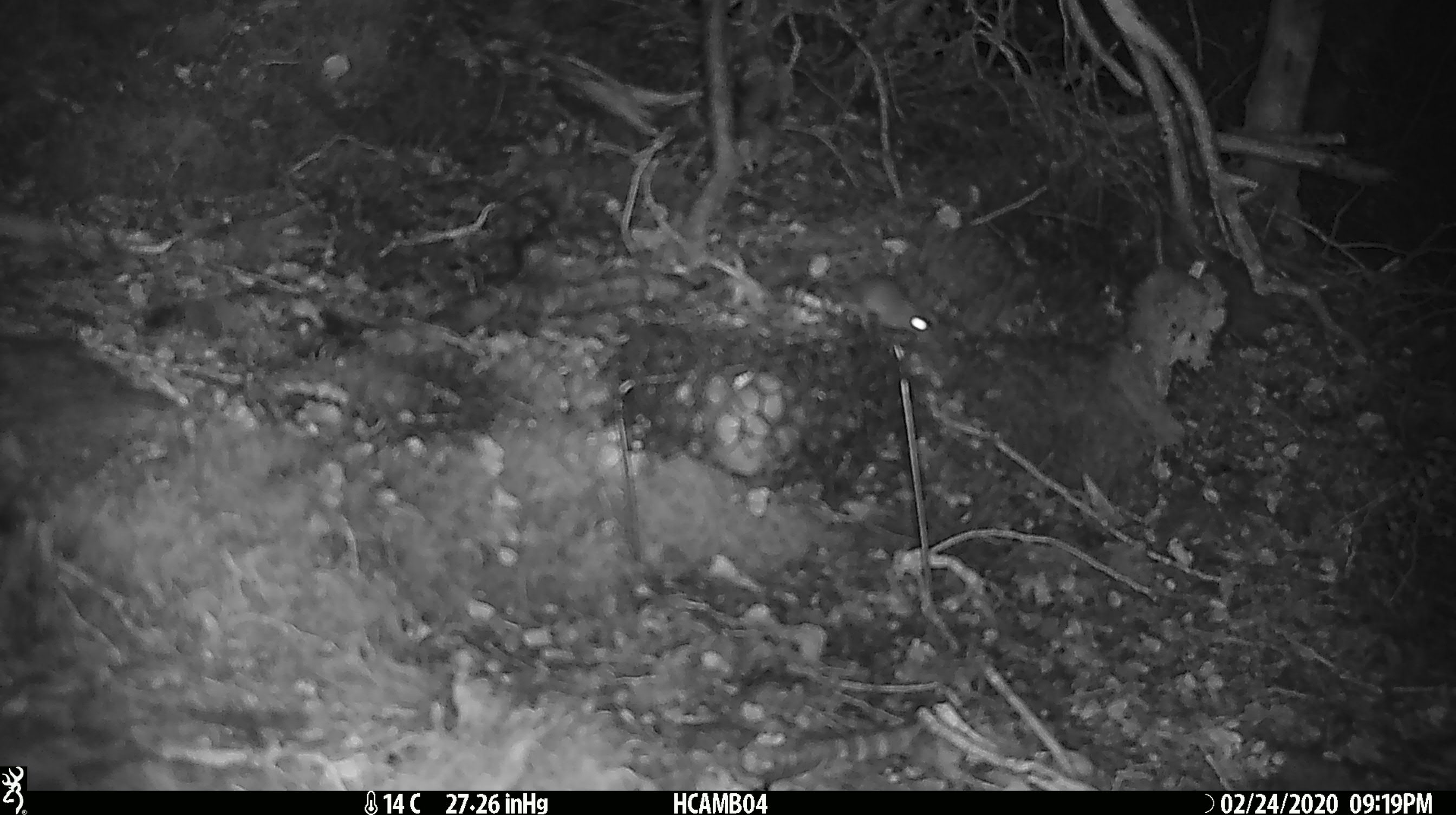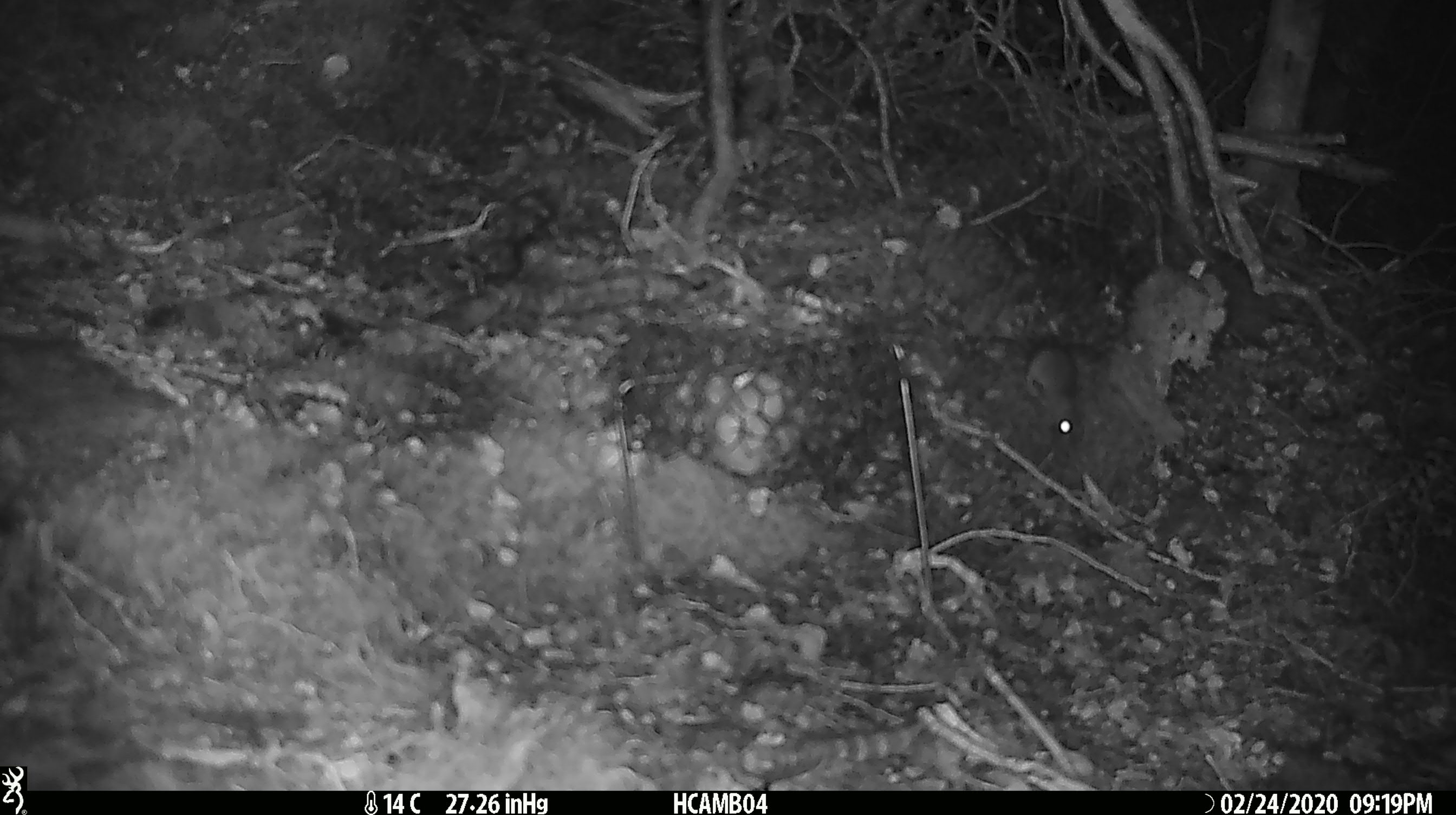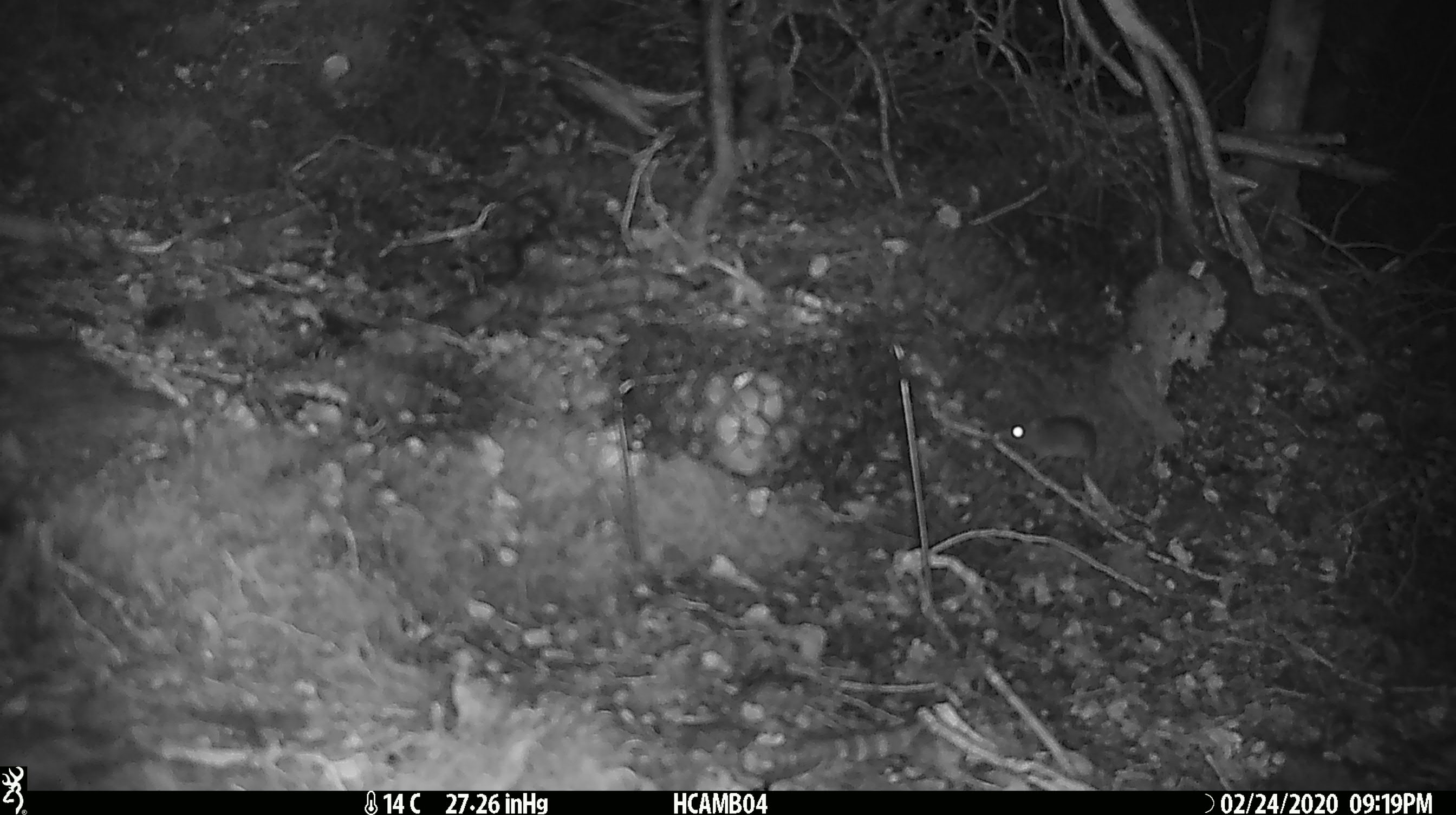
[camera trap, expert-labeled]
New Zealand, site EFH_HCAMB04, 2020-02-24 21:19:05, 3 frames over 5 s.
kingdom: Animalia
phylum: Chordata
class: Mammalia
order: Rodentia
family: Muridae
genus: Mus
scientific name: Mus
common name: mouse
Mouse (Mus).